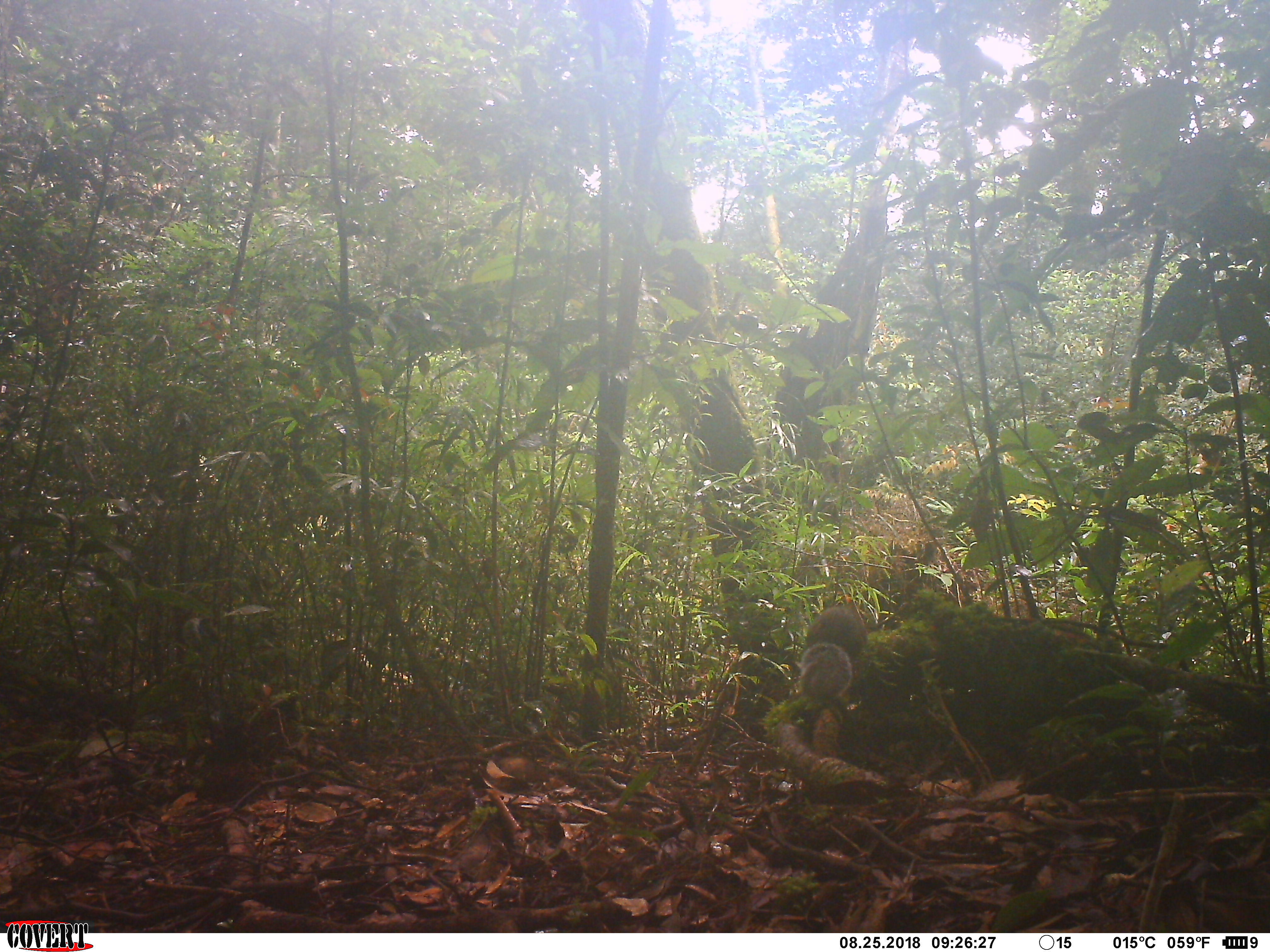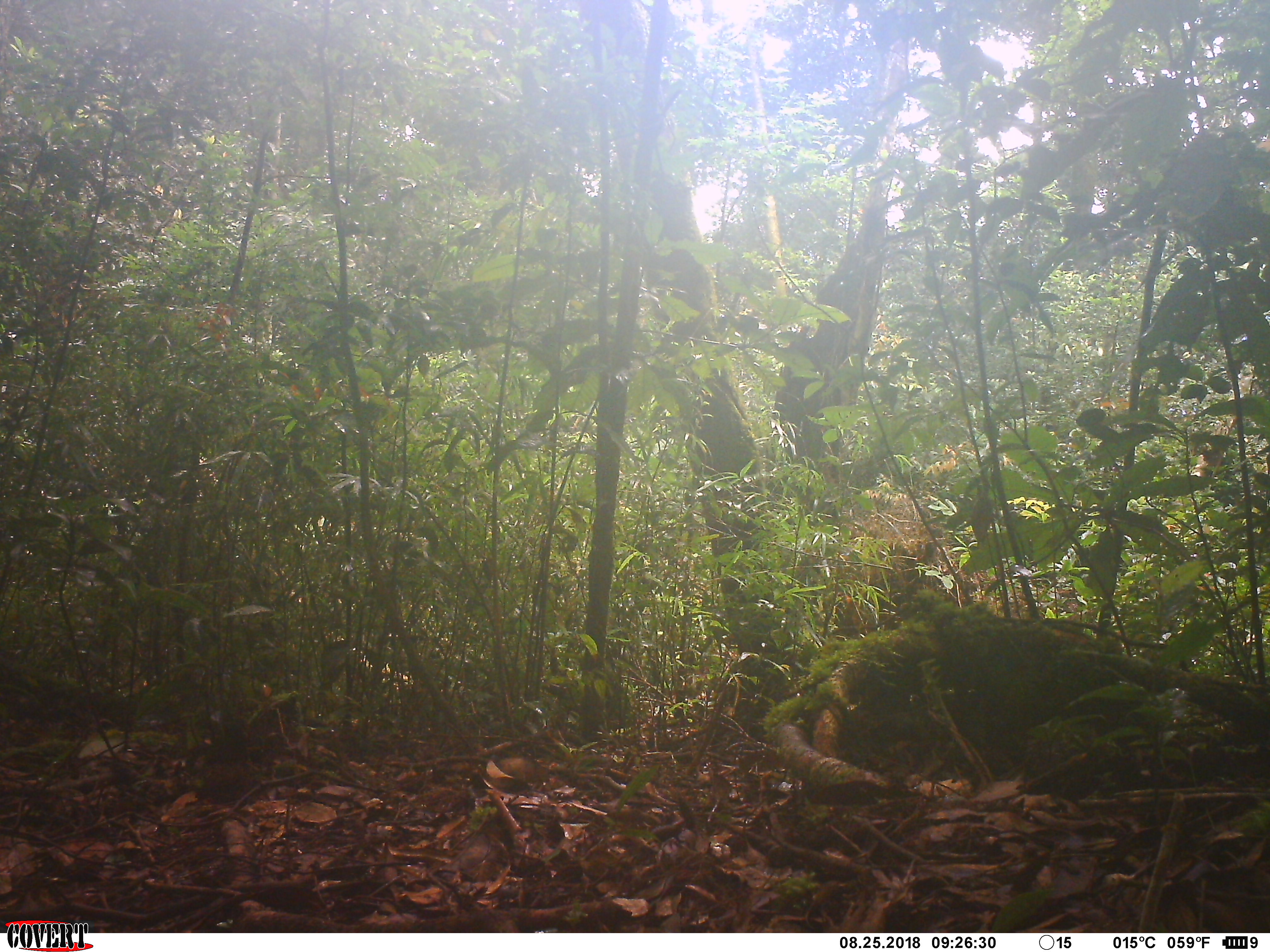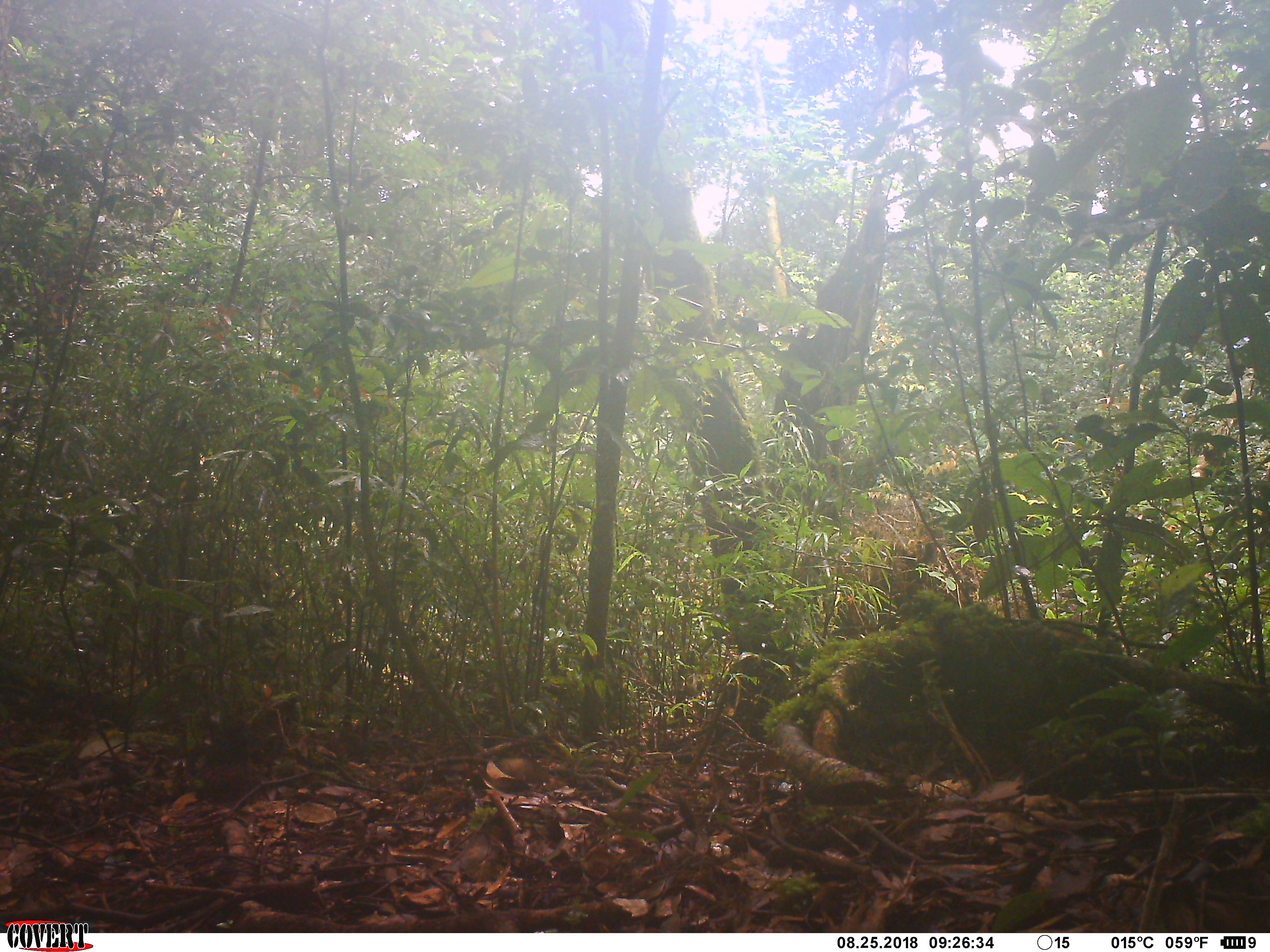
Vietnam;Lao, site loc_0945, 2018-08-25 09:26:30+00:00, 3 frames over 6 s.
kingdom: Animalia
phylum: Chordata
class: Mammalia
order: Rodentia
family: Sciuridae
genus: Dremomys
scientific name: Dremomys rufigenis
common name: red-cheeked squirrel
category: red cheeked squirrel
Red cheeked squirrel (red-cheeked squirrel) (Dremomys rufigenis). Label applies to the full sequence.